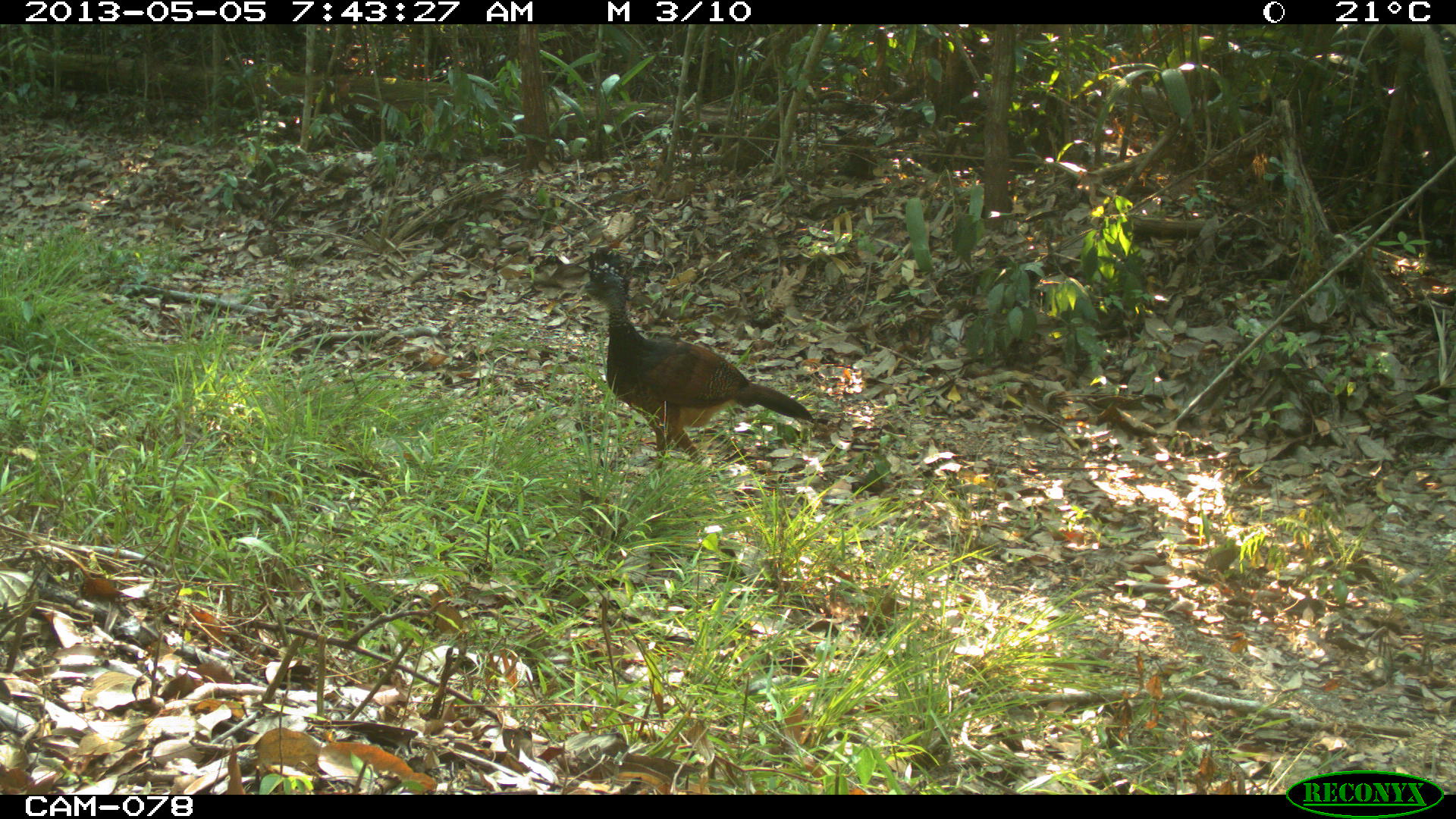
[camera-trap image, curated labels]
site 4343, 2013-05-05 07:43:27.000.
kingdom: Animalia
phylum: Chordata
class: Aves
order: Galliformes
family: Cracidae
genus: Crax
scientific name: Crax rubra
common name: great curassow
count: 1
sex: female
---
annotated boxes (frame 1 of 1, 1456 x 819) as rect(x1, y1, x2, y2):
crax rubra: rect(584, 247, 814, 476)